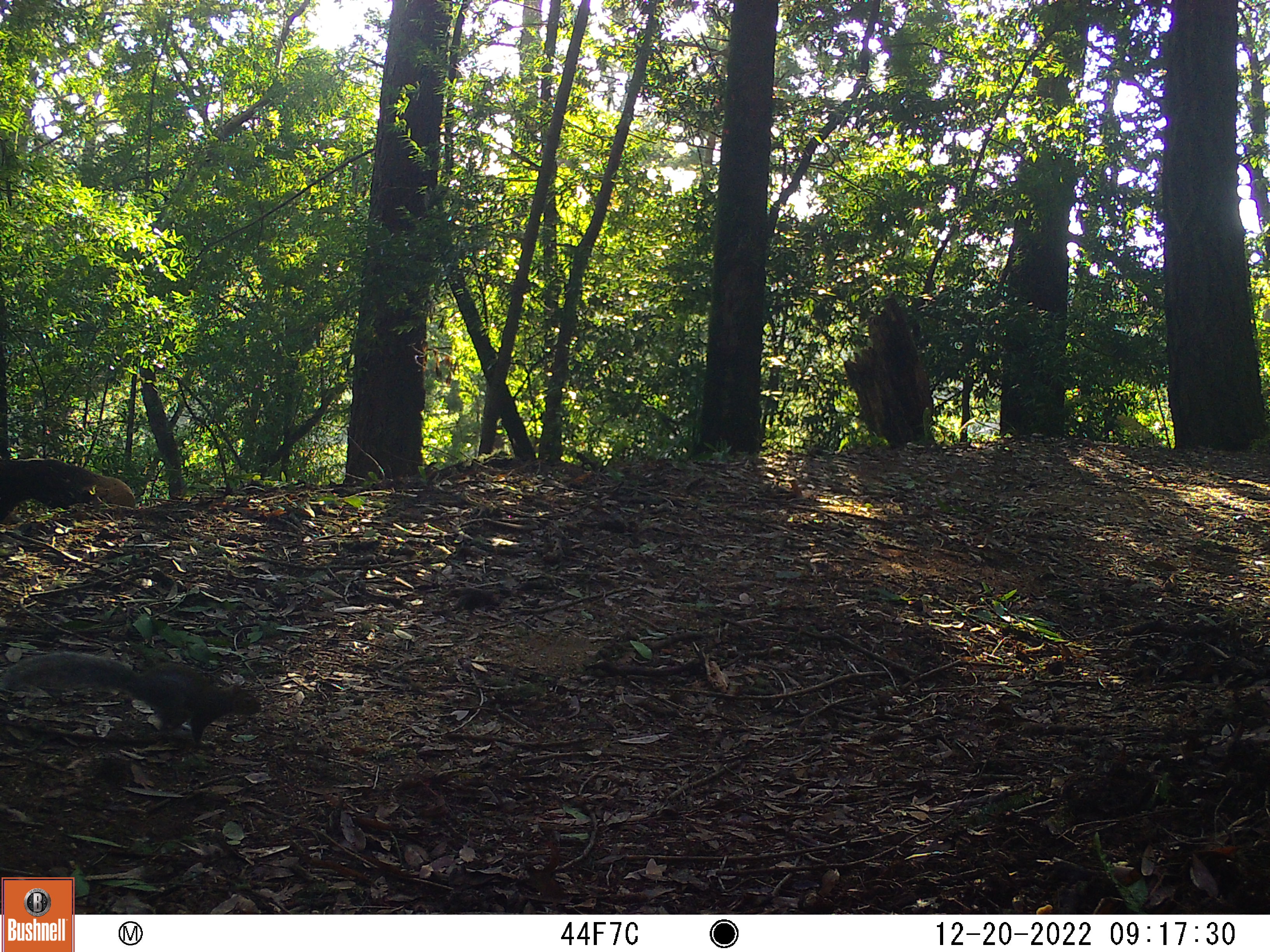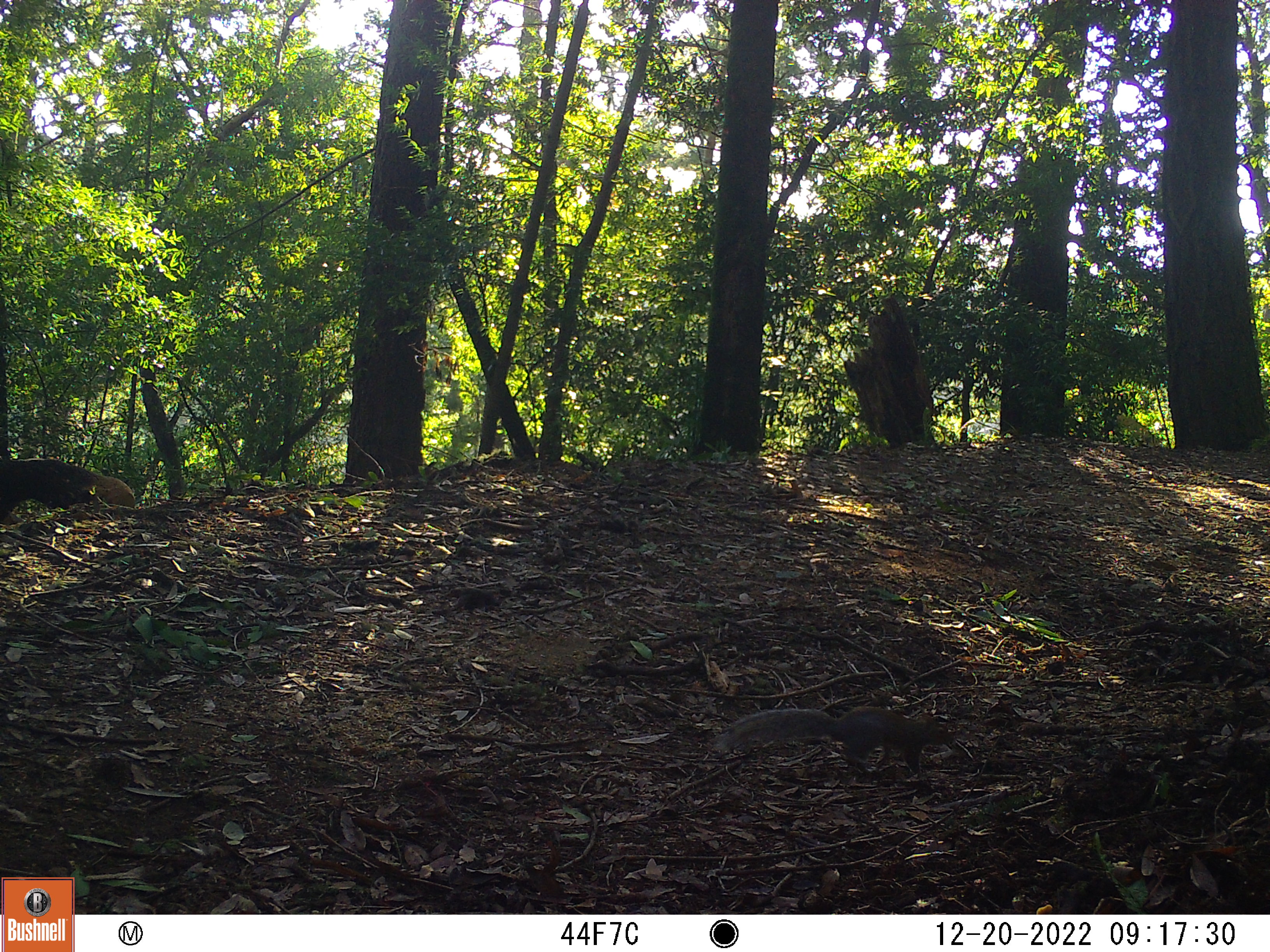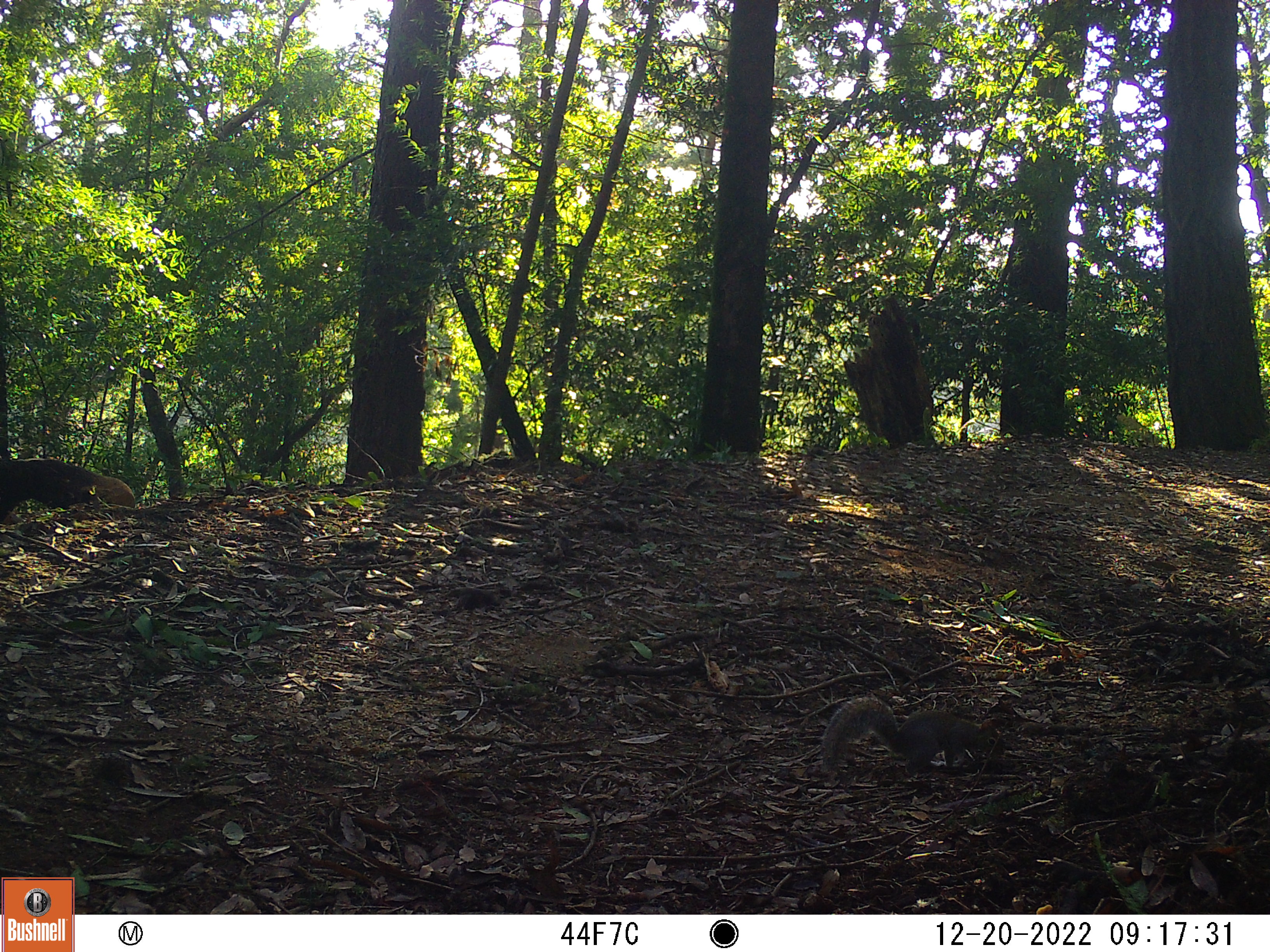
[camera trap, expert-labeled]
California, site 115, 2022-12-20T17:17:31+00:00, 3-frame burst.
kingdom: Animalia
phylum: Chordata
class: Mammalia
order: Rodentia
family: Sciuridae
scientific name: Sciuridae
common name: squirrel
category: unknown squirrel